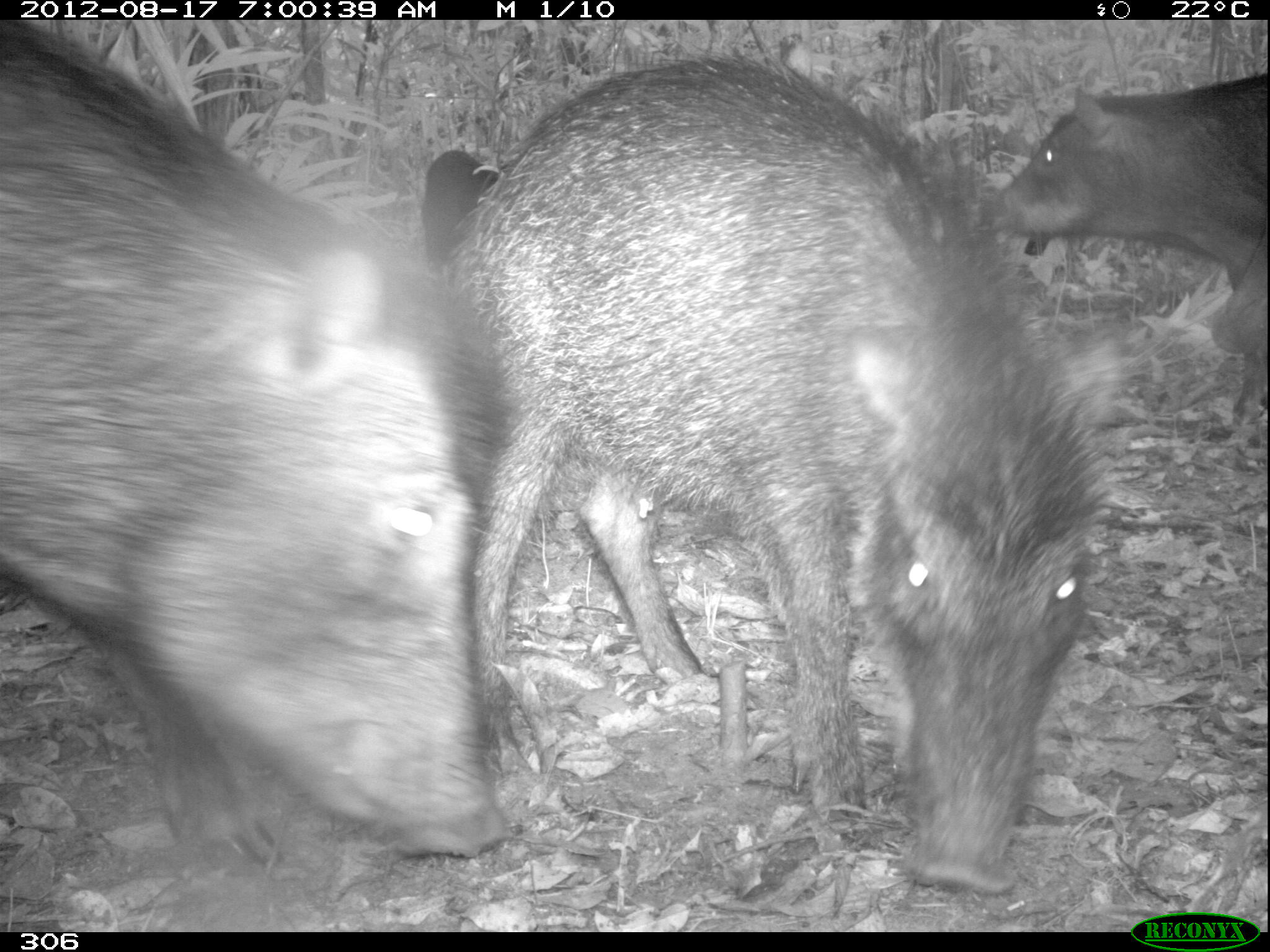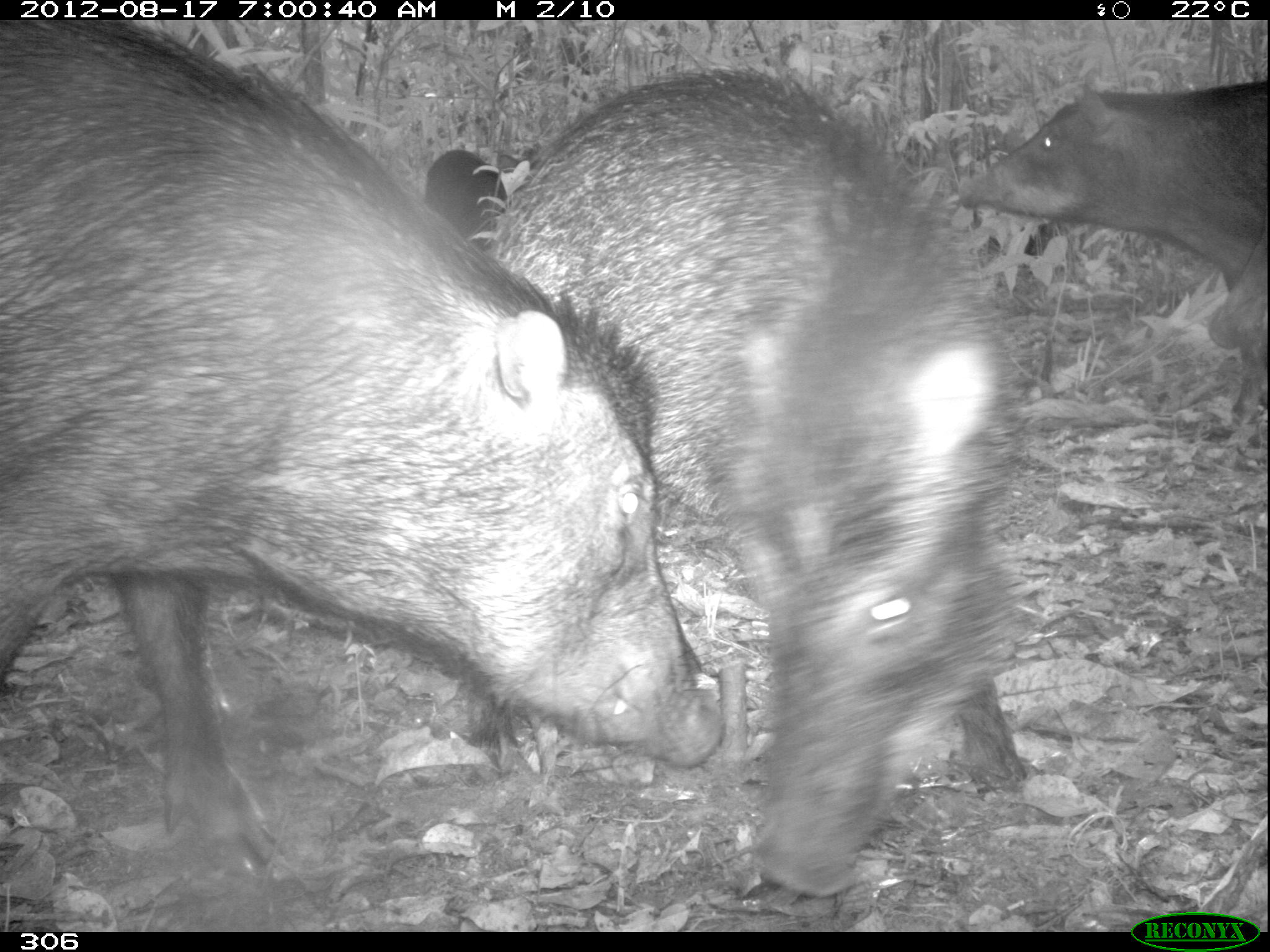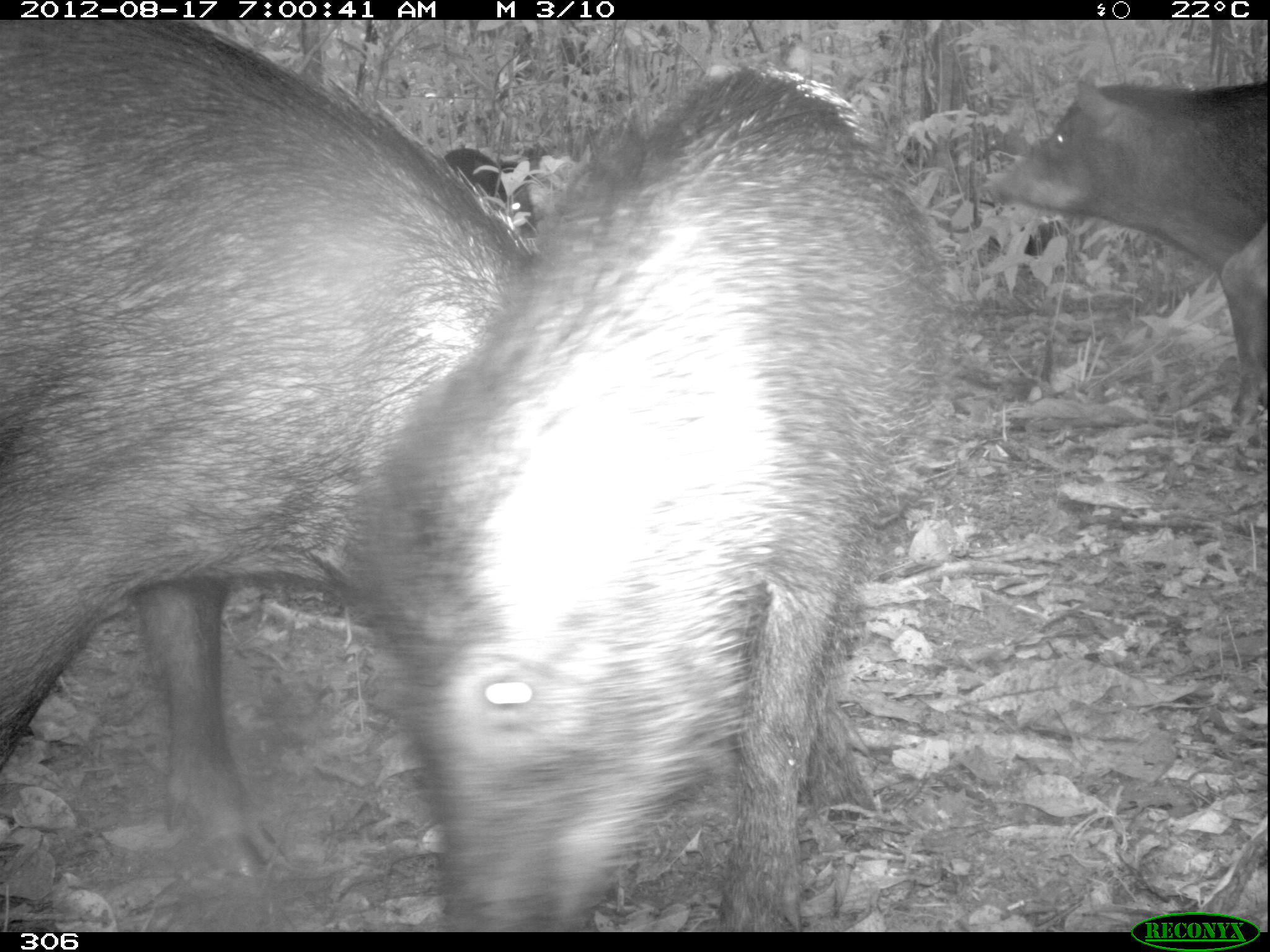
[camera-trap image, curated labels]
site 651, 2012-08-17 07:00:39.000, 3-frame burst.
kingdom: Animalia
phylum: Chordata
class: Mammalia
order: Artiodactyla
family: Tayassuidae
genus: Tayassu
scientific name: Tayassu pecari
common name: white-lipped peccary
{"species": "Tayassu pecari (white-lipped peccary)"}